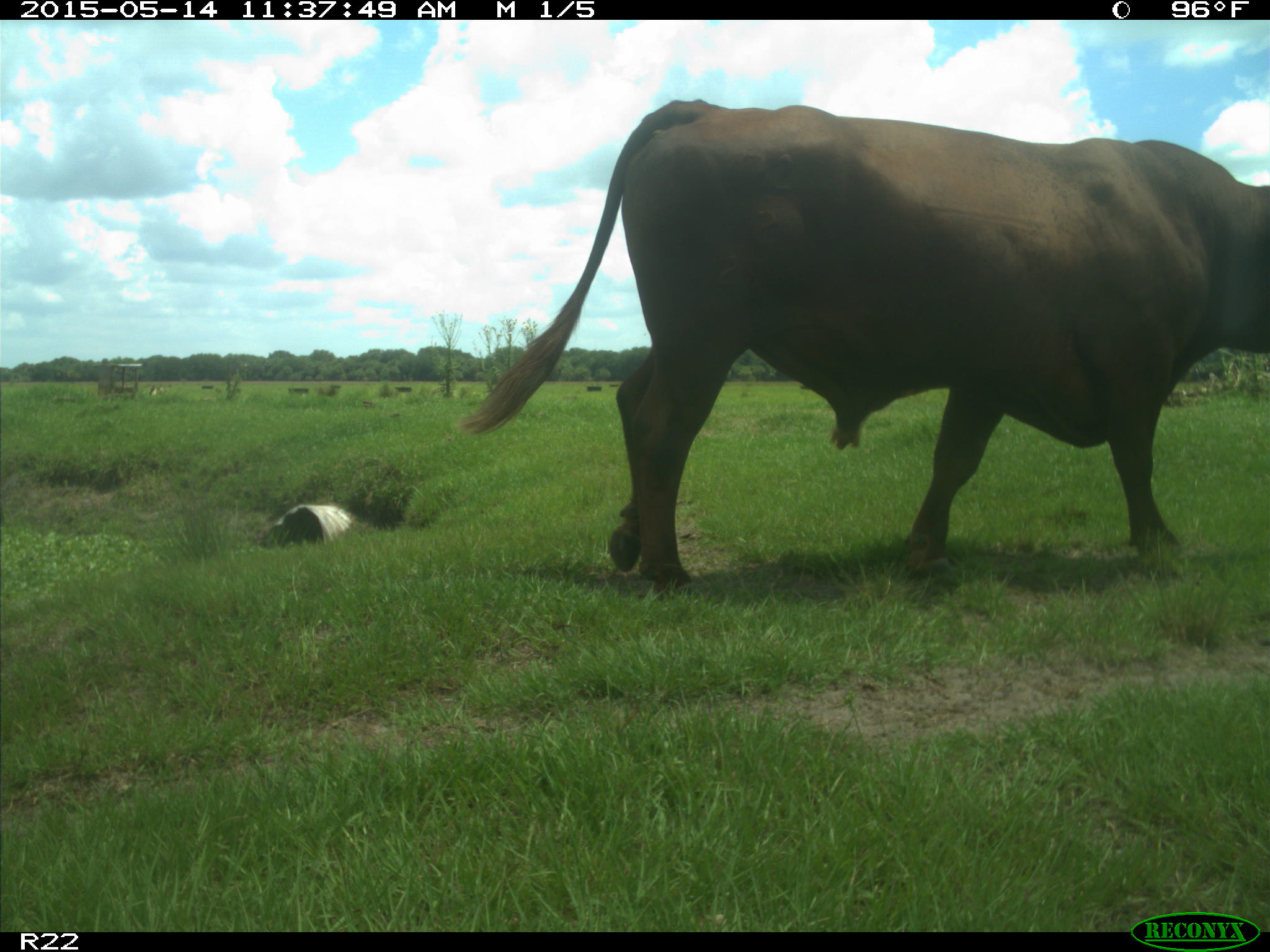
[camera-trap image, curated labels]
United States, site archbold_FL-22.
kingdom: Animalia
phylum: Chordata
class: Mammalia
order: Artiodactyla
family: Bovidae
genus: Bos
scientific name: Bos taurus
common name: domestic cow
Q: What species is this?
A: Bos taurus (domestic cow).